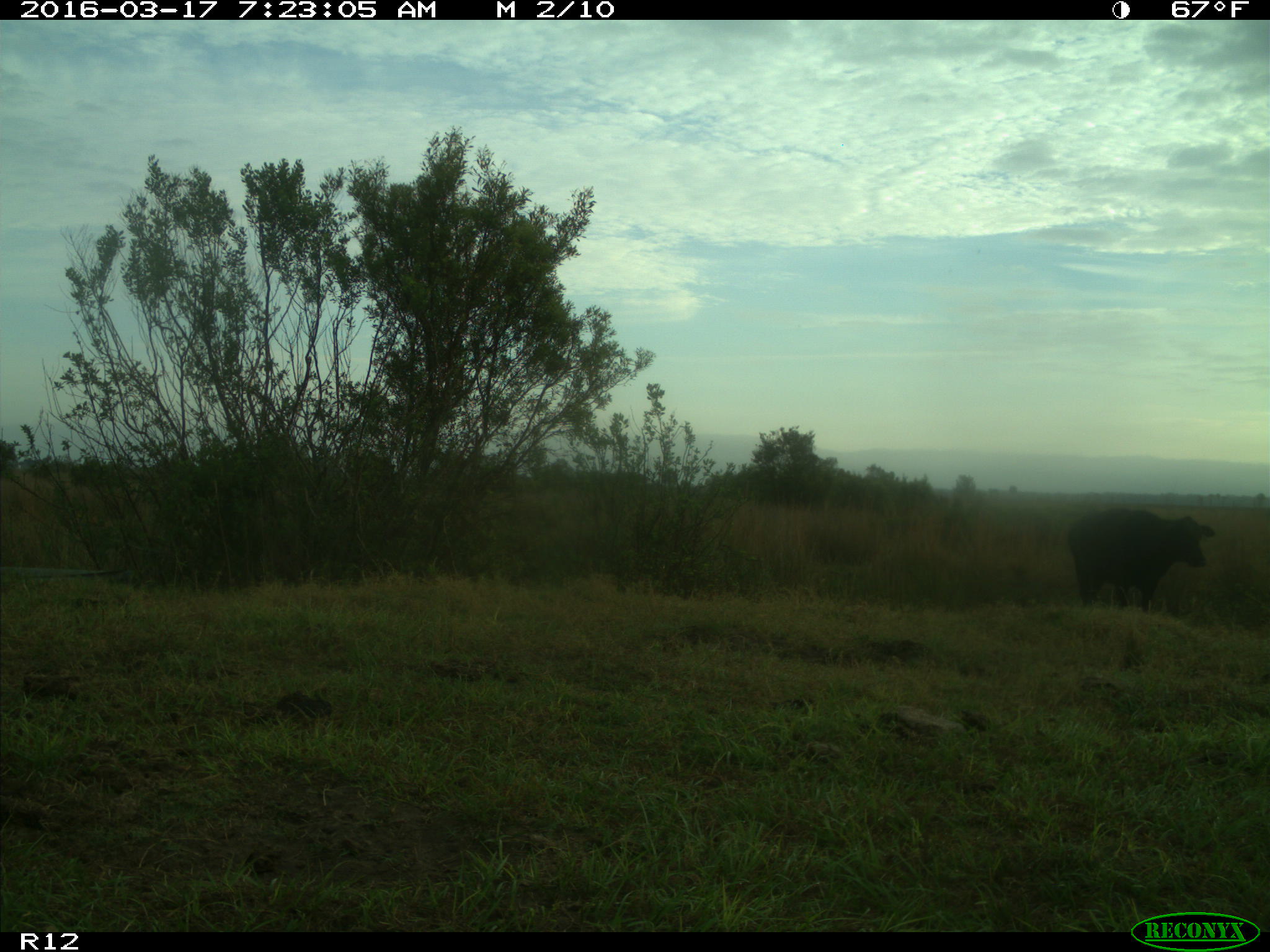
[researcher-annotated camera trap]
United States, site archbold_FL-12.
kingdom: Animalia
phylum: Chordata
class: Mammalia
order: Artiodactyla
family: Bovidae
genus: Bos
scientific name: Bos taurus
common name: domestic cow